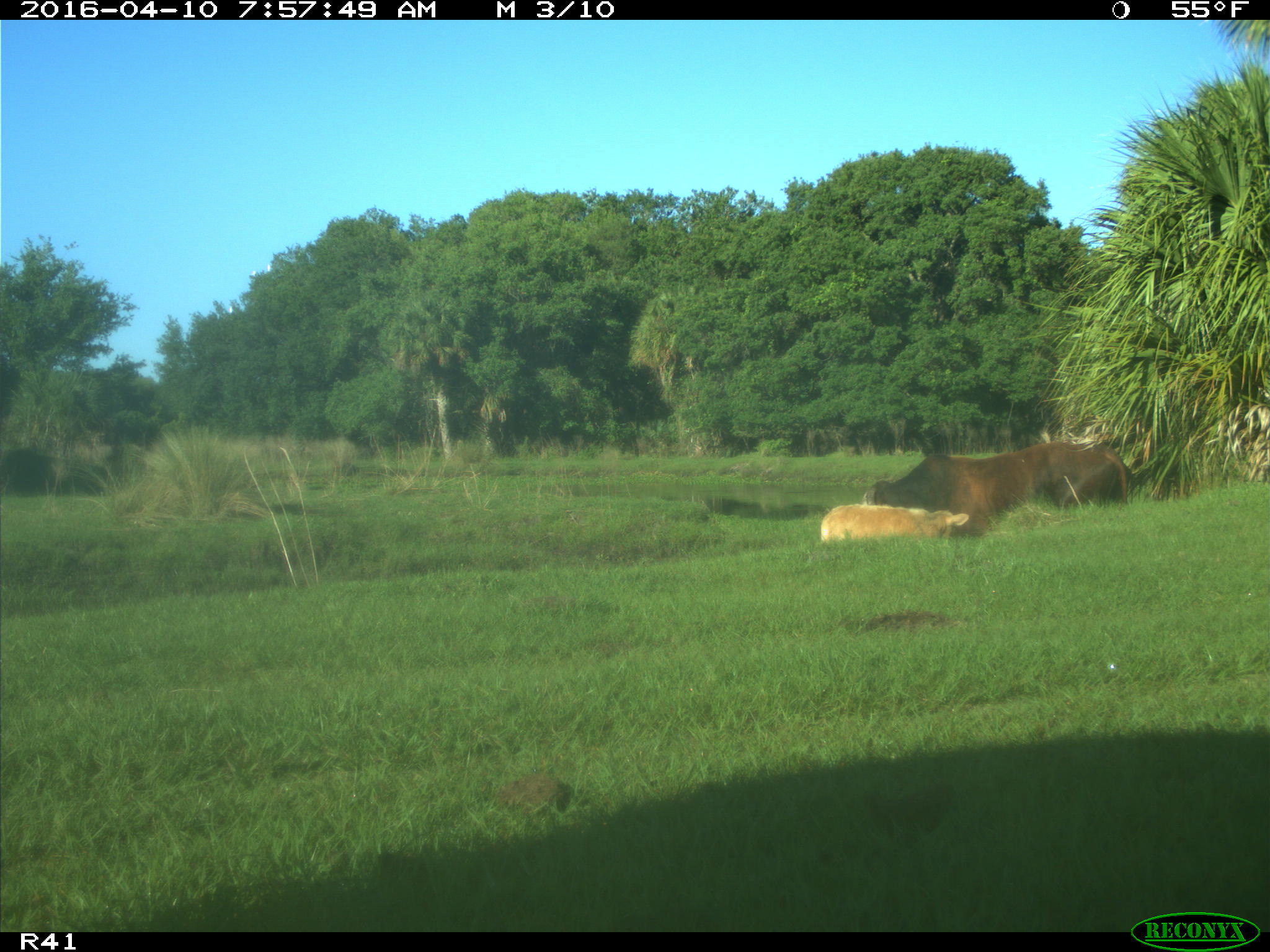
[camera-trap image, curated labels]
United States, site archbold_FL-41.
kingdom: Animalia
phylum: Chordata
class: Mammalia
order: Artiodactyla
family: Bovidae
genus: Bos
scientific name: Bos taurus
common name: domestic cow